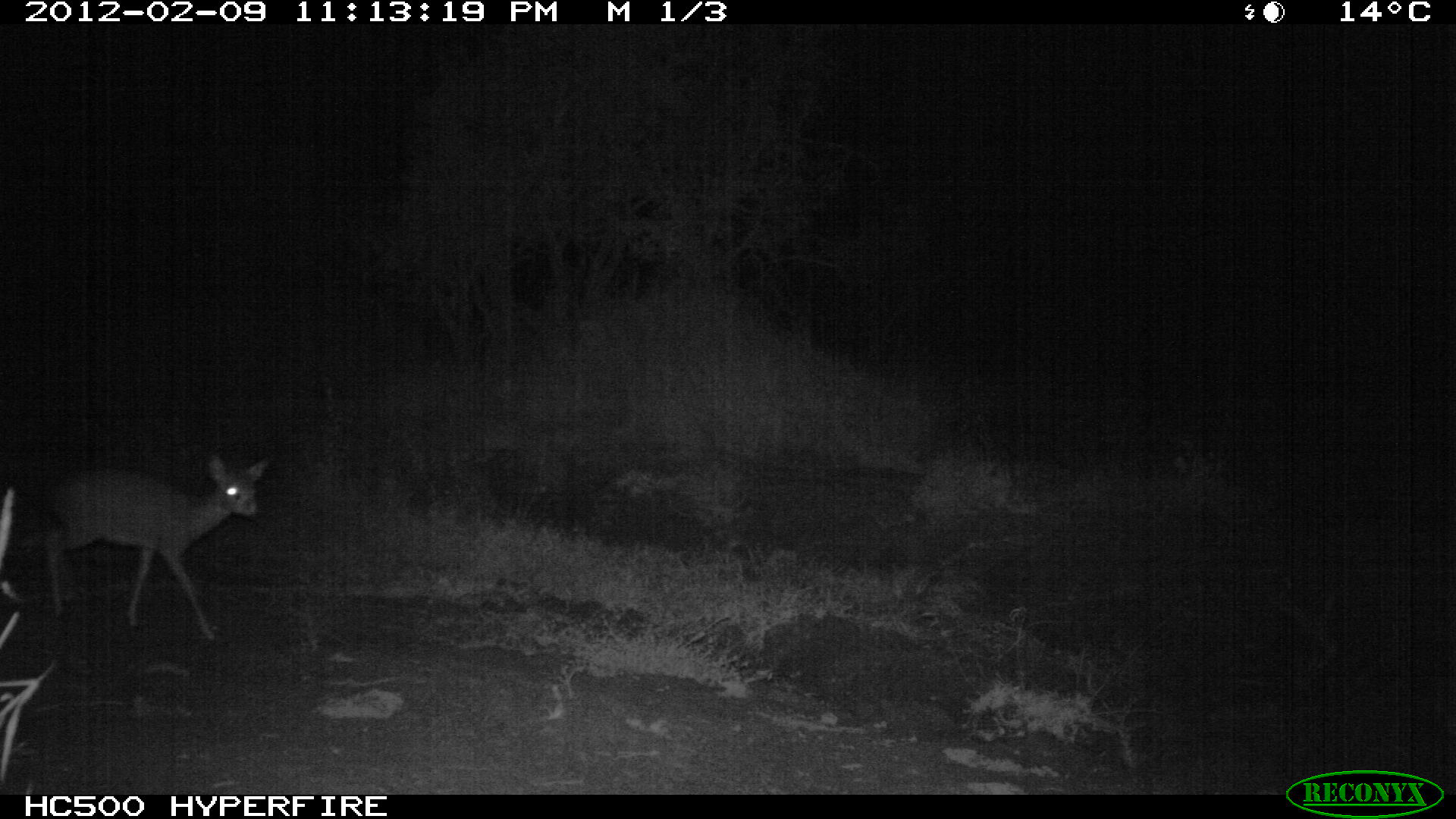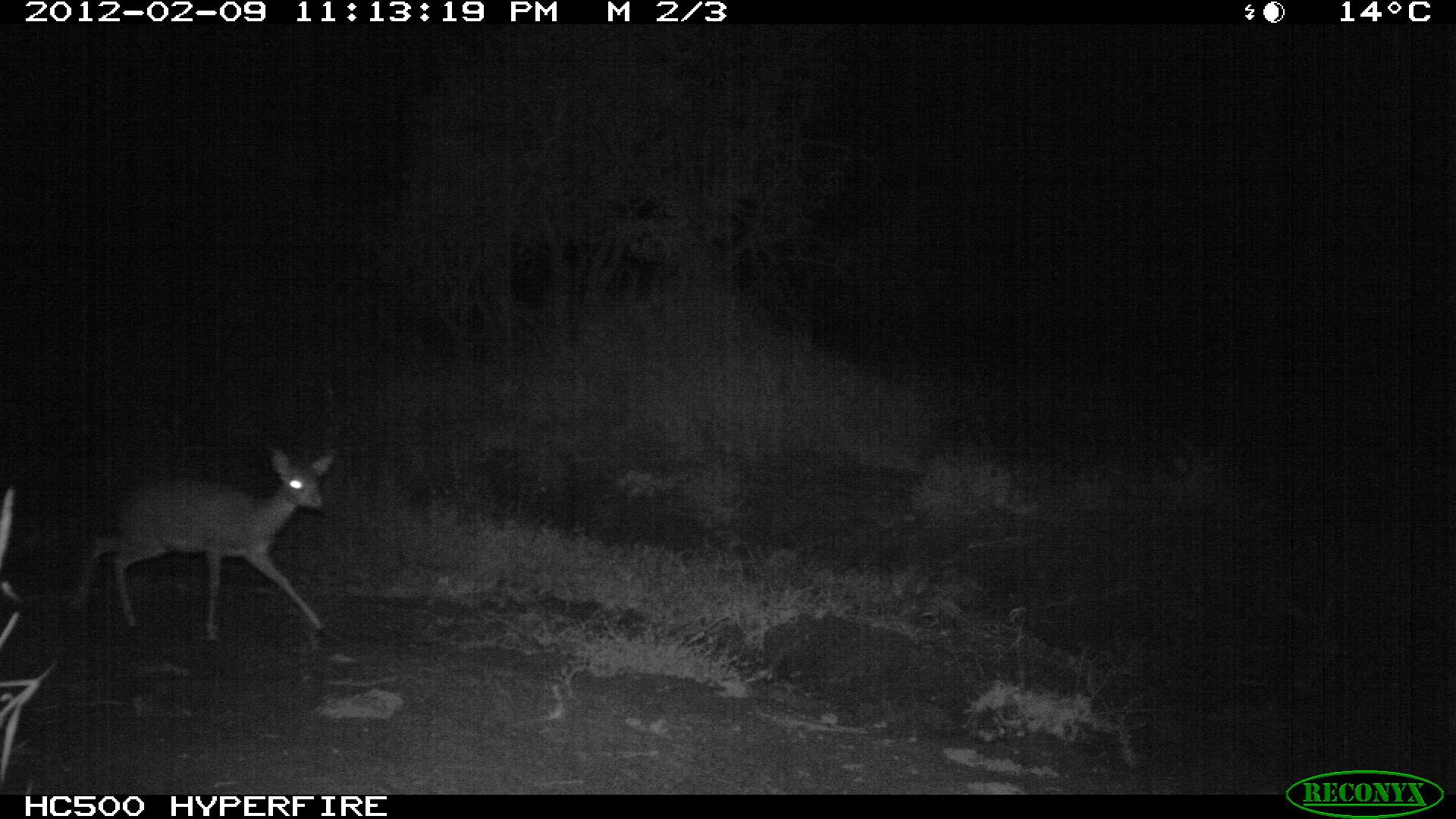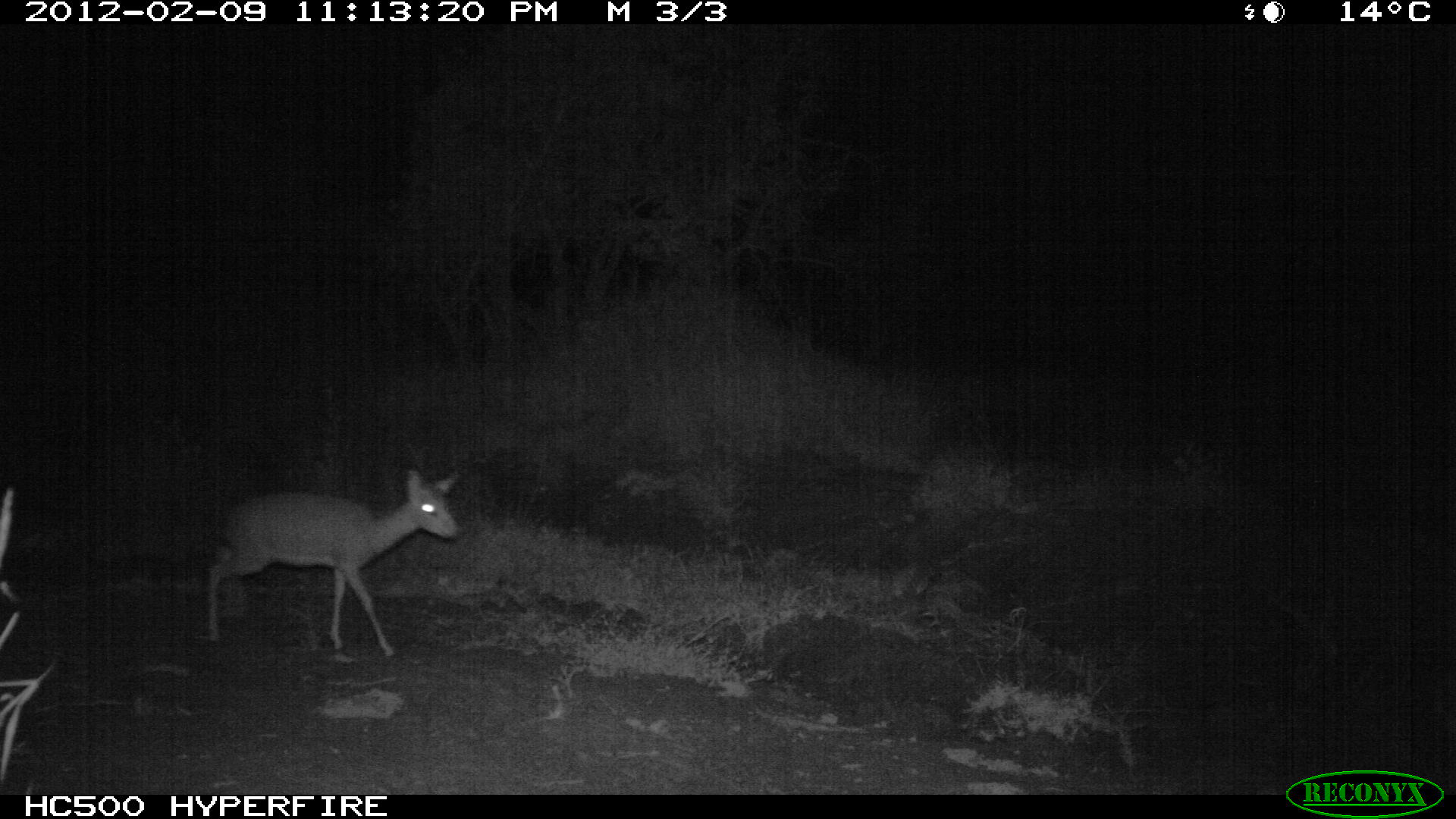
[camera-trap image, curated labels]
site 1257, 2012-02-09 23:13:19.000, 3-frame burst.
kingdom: Animalia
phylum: Chordata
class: Mammalia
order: Artiodactyla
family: Bovidae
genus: Madoqua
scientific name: Madoqua guentheri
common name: günther's dik-dik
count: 1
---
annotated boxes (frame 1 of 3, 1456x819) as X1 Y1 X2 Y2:
madoqua guentheri: 27 446 274 641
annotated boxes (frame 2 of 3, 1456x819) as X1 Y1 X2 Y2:
madoqua guentheri: 65 435 346 652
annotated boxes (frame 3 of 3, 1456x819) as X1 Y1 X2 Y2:
madoqua guentheri: 200 460 467 659